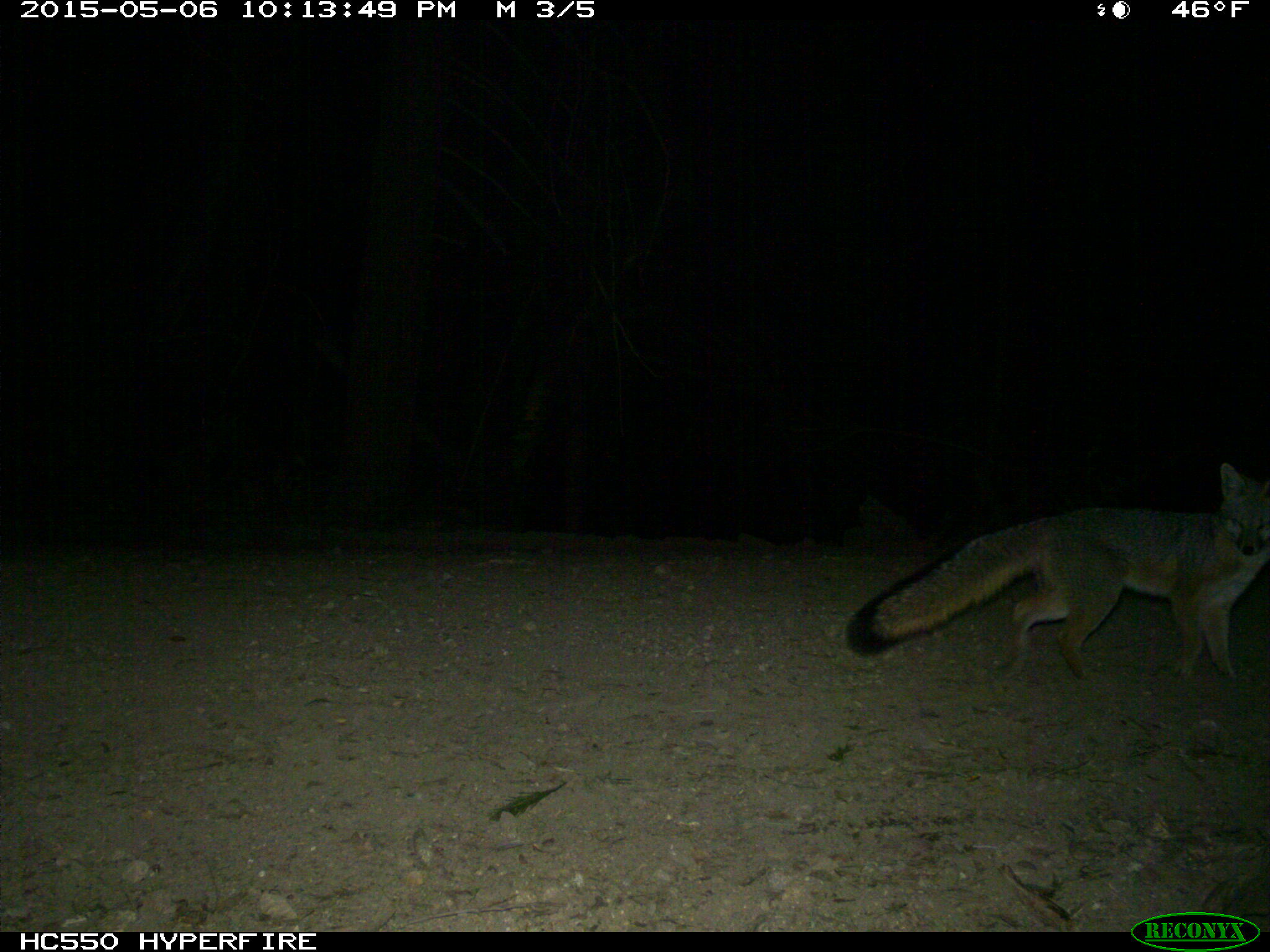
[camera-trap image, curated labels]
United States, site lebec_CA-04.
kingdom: Animalia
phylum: Chordata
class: Mammalia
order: Carnivora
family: Canidae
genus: Urocyon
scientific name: Urocyon cinereoargenteus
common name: gray fox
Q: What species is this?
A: Urocyon cinereoargenteus (gray fox).